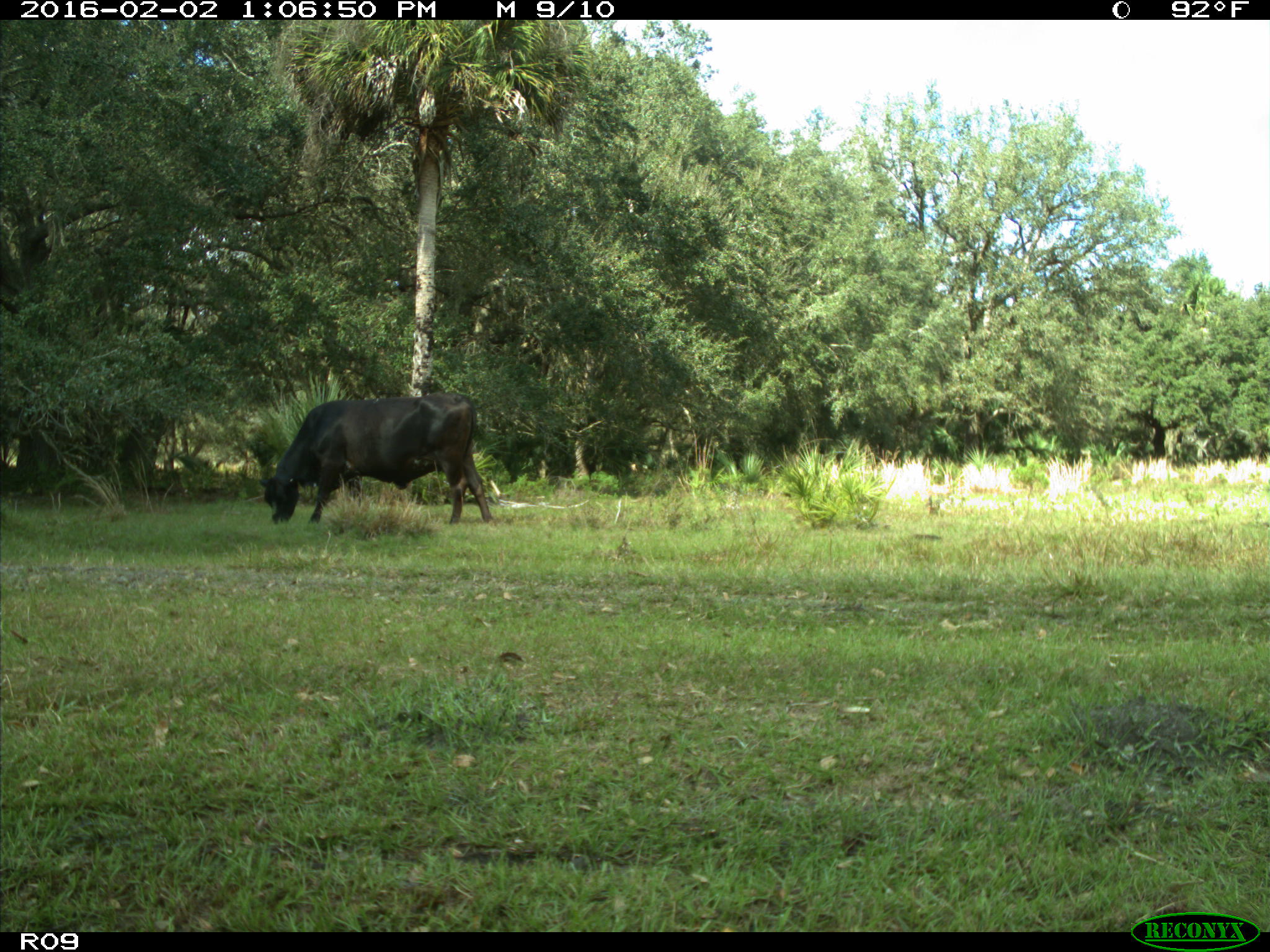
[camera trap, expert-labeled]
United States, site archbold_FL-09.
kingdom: Animalia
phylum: Chordata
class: Mammalia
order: Artiodactyla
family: Bovidae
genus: Bos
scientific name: Bos taurus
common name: domestic cow